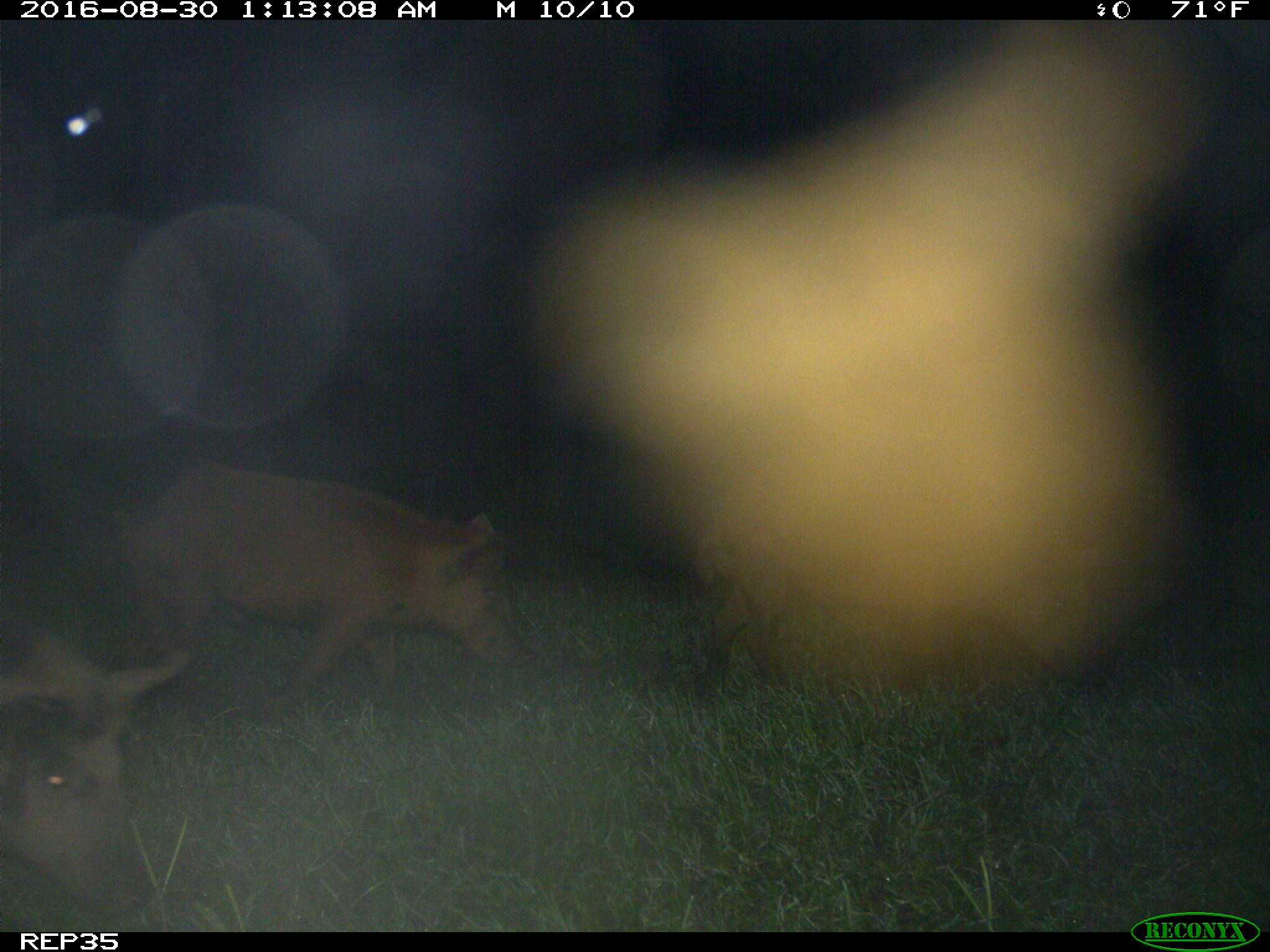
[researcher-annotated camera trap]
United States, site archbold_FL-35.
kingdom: Animalia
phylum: Chordata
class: Mammalia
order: Artiodactyla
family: Suidae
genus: Sus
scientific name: Sus scrofa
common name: wild boar